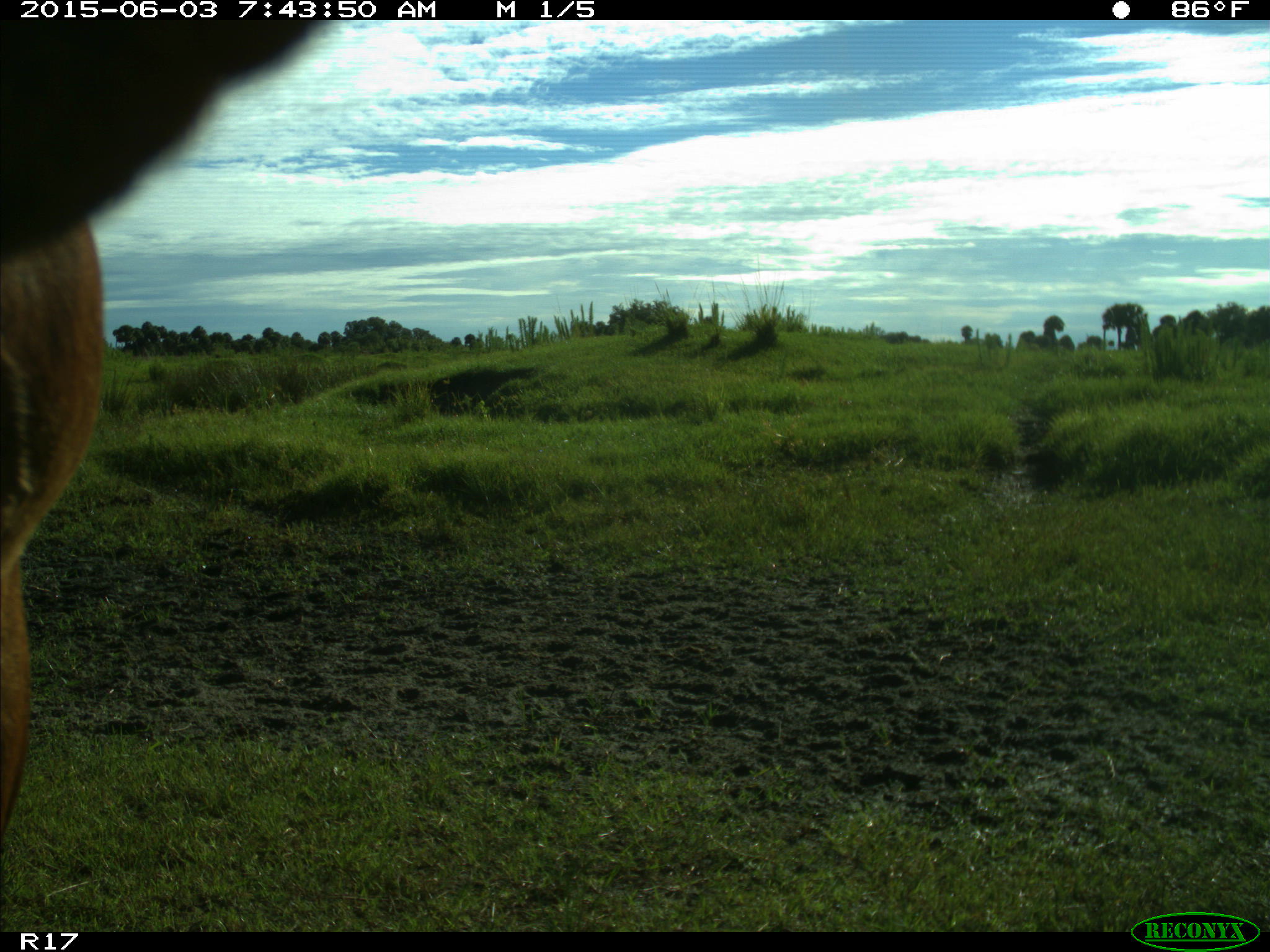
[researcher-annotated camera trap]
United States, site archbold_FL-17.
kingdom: Animalia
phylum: Chordata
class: Mammalia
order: Artiodactyla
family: Bovidae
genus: Bos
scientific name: Bos taurus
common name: domestic cow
Bos taurus (domestic cow).